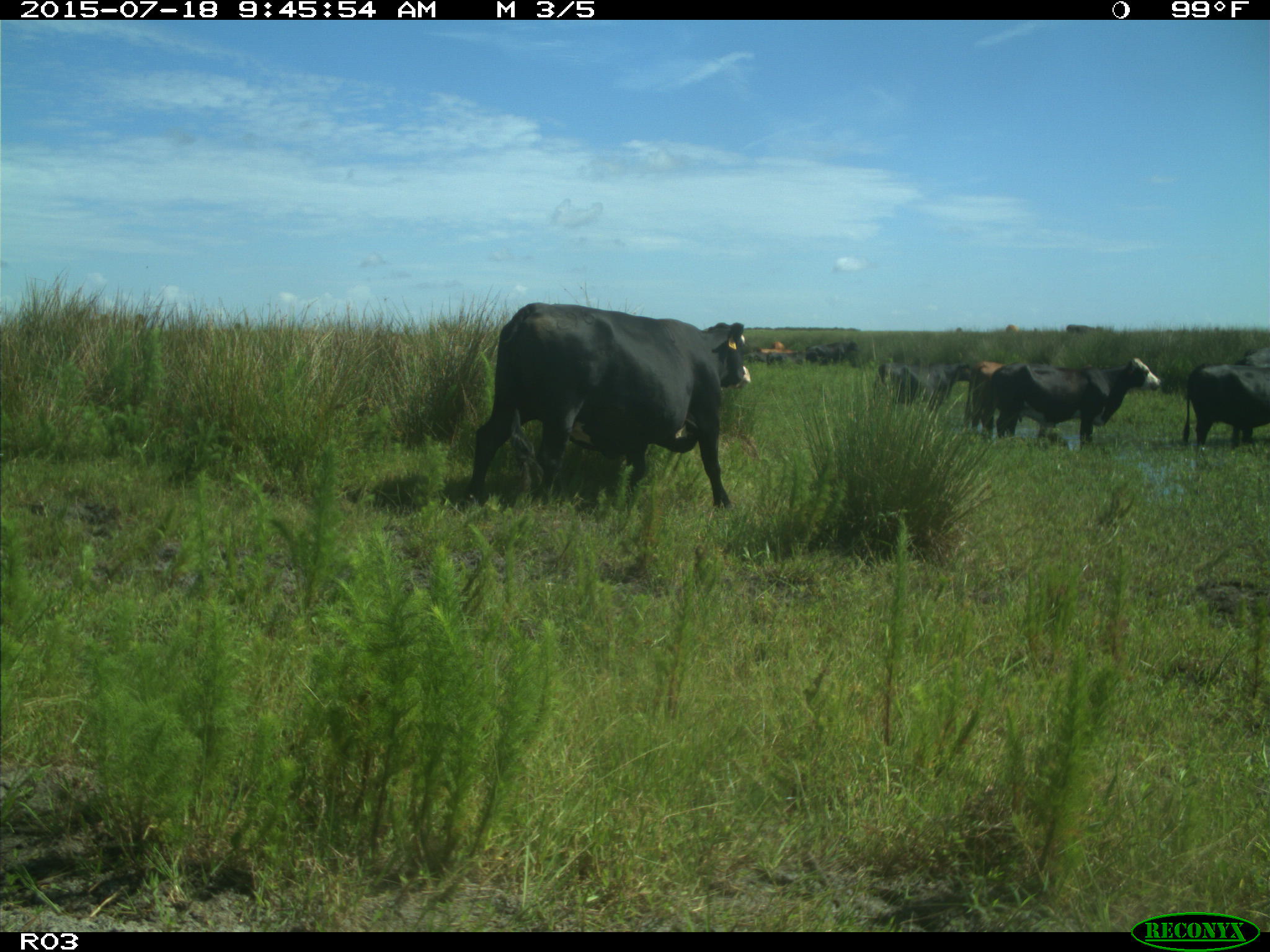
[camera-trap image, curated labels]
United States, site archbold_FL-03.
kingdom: Animalia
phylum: Chordata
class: Mammalia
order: Artiodactyla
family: Bovidae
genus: Bos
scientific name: Bos taurus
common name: domestic cow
Bos taurus (domestic cow).